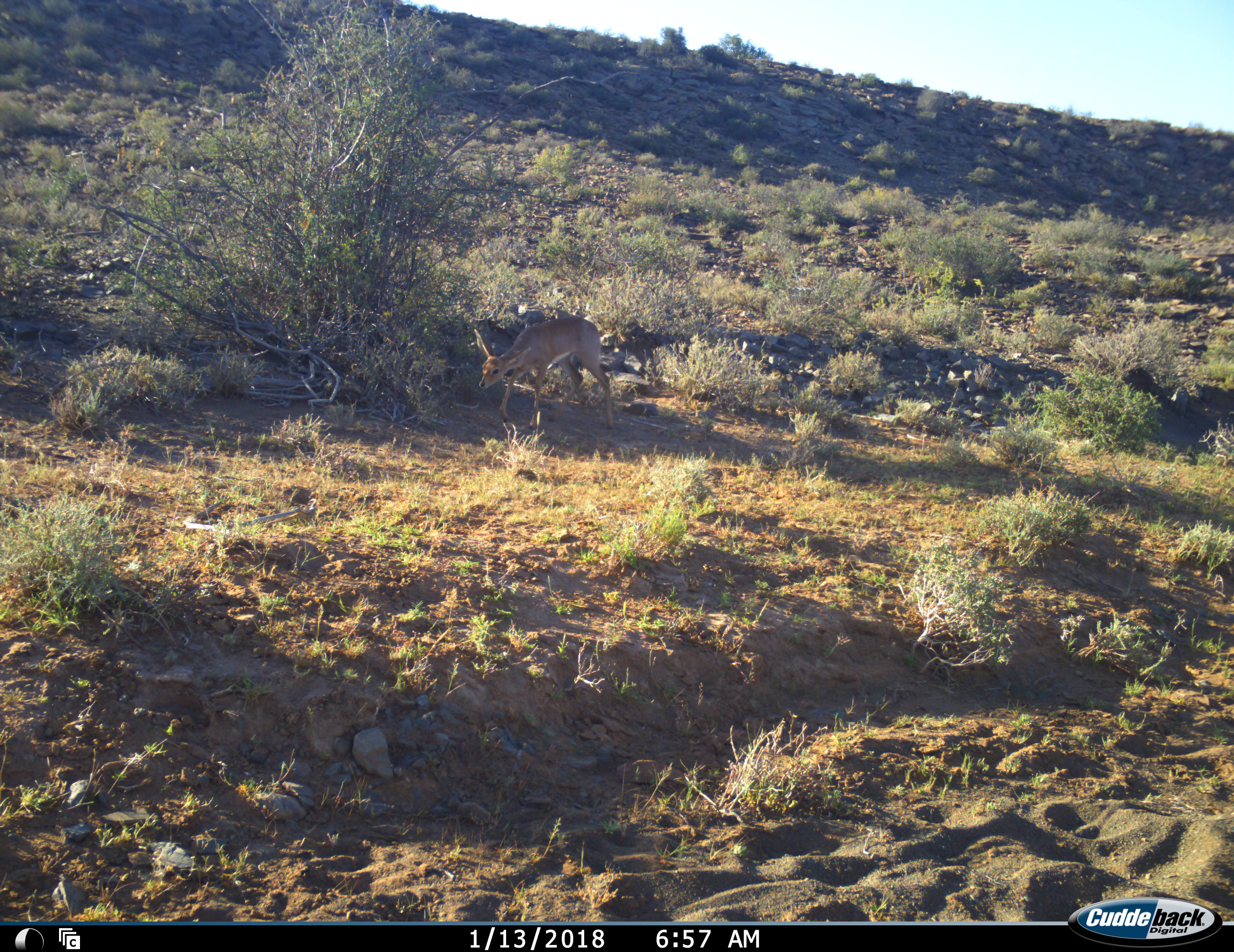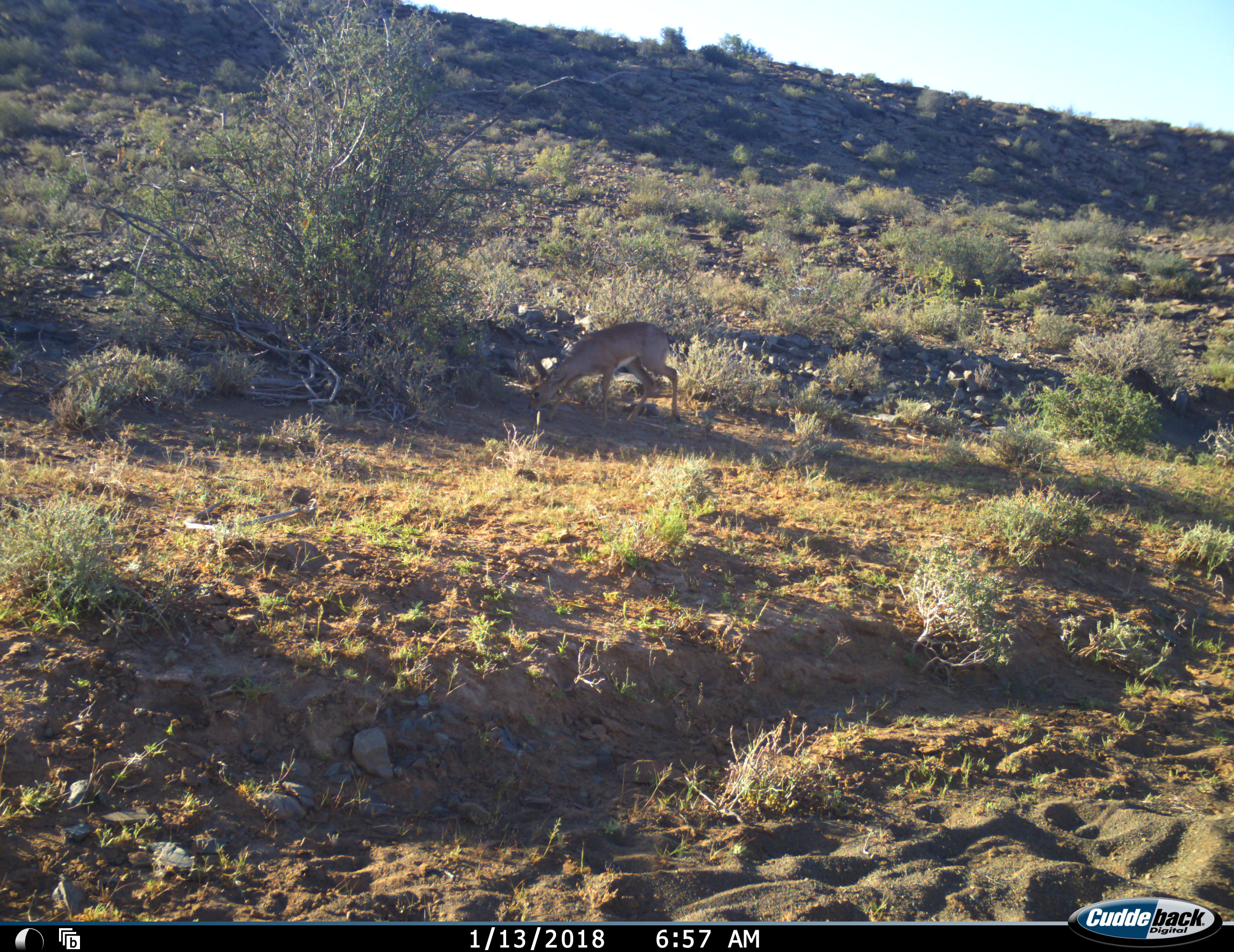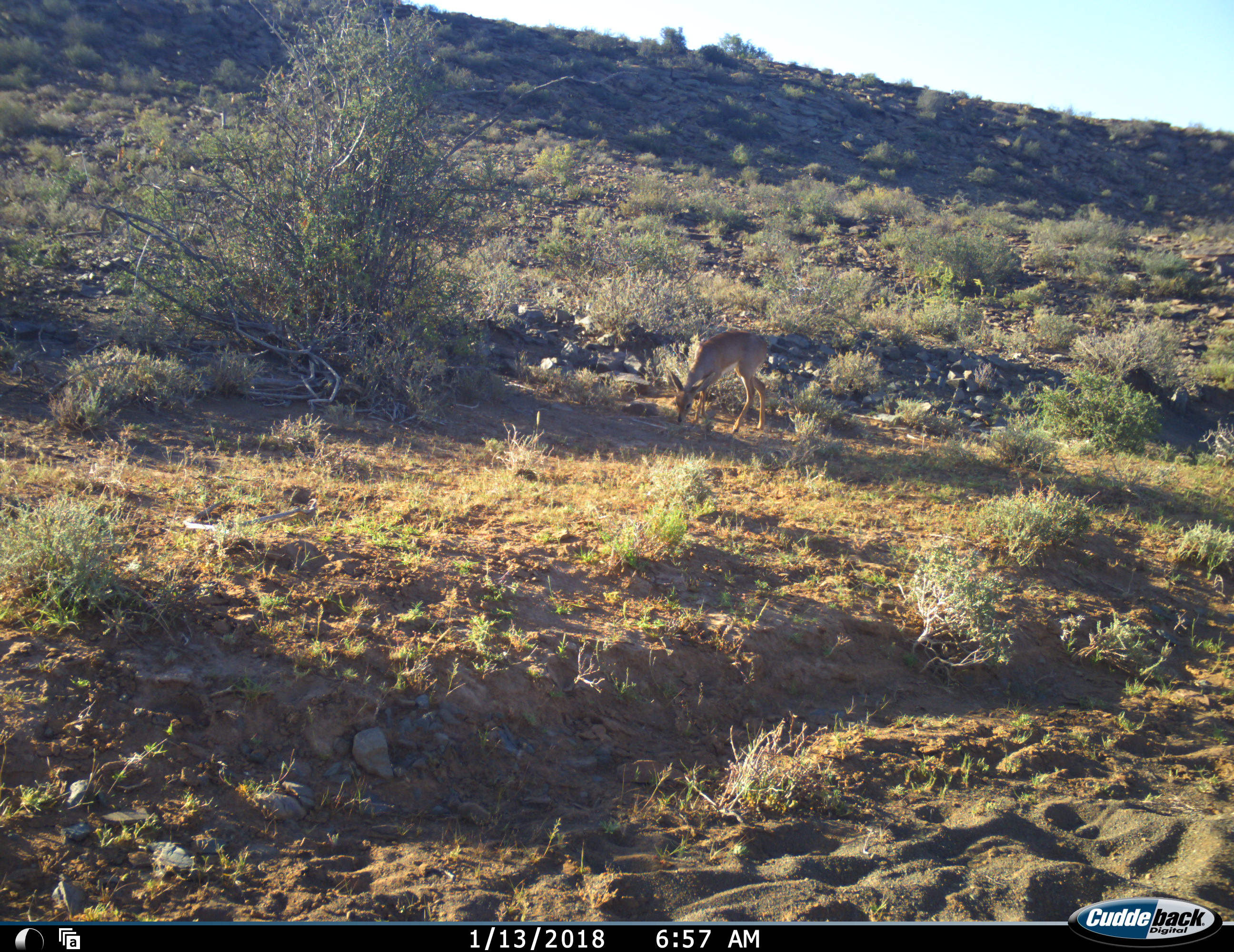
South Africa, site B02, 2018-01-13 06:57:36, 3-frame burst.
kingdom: Animalia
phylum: Chordata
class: Mammalia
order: Artiodactyla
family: Bovidae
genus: Raphicerus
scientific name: Raphicerus campestris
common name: steenbok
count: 1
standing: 0%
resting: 0%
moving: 100%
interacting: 0%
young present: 0%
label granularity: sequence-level